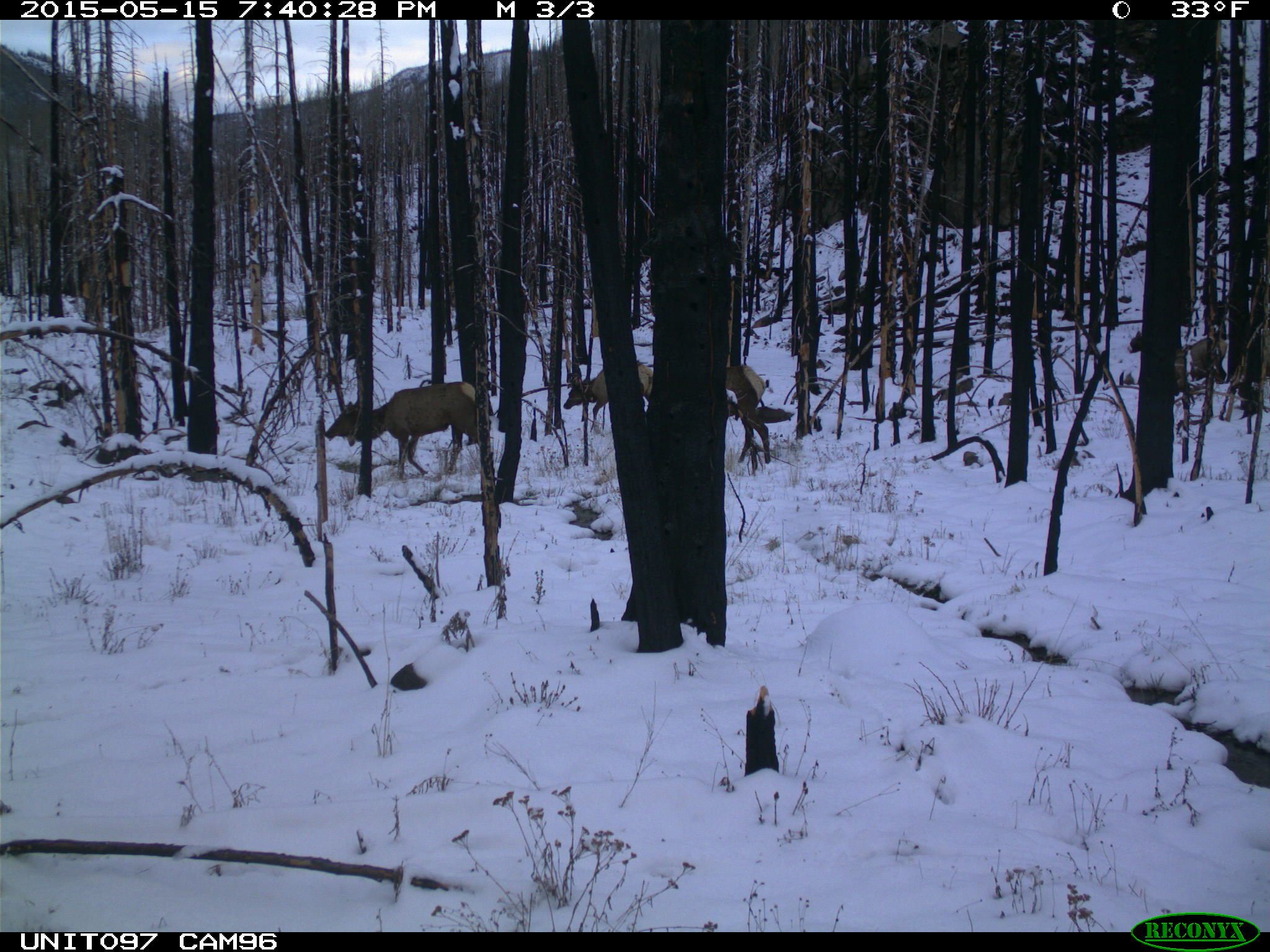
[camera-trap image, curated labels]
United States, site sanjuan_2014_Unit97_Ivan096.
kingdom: Animalia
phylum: Chordata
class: Mammalia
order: Artiodactyla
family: Cervidae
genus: Cervus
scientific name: Cervus elaphus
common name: red deer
Cervus elaphus (red deer).